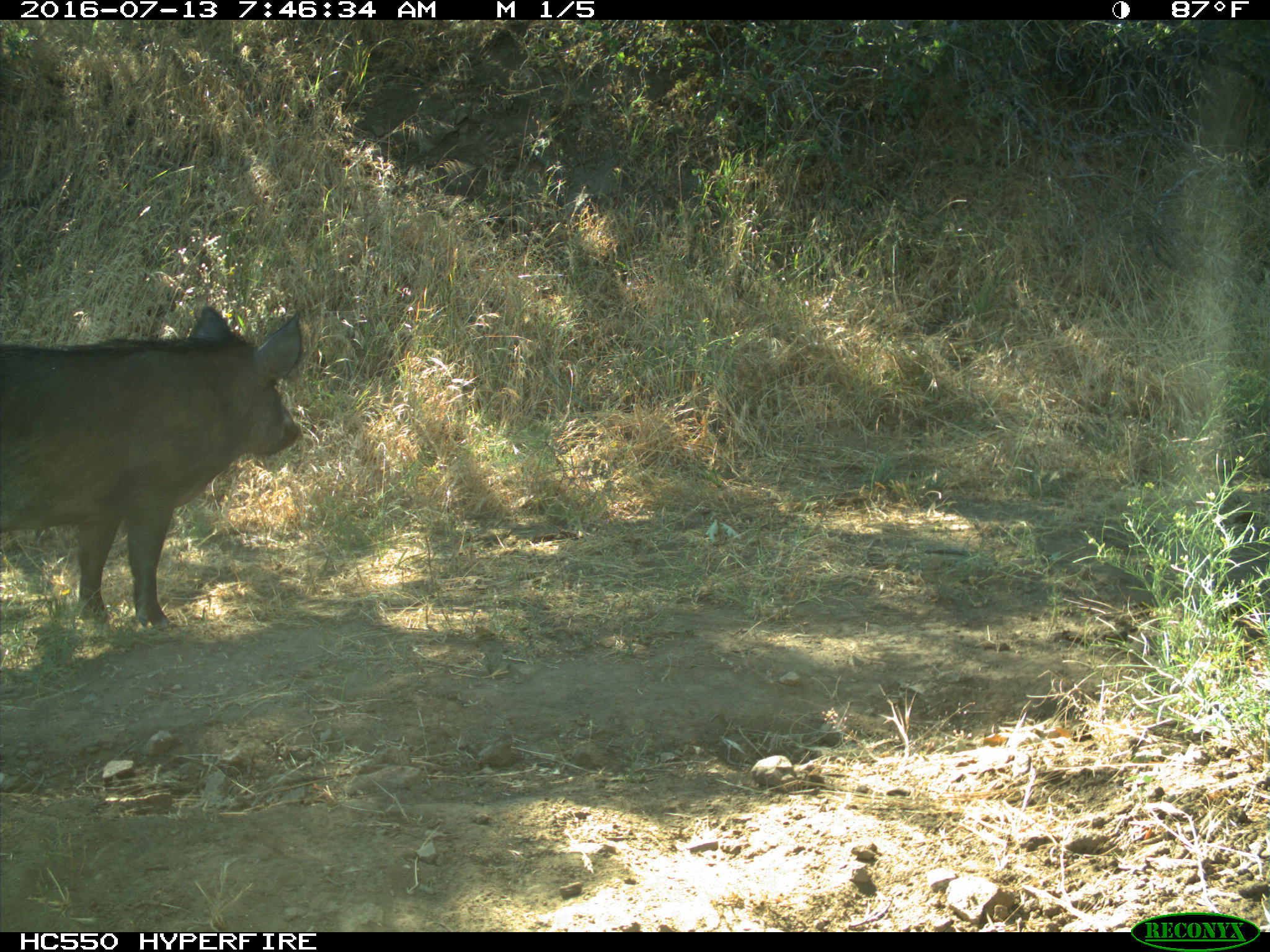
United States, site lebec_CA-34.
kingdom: Animalia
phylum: Chordata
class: Mammalia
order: Artiodactyla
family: Suidae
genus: Sus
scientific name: Sus scrofa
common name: wild boar